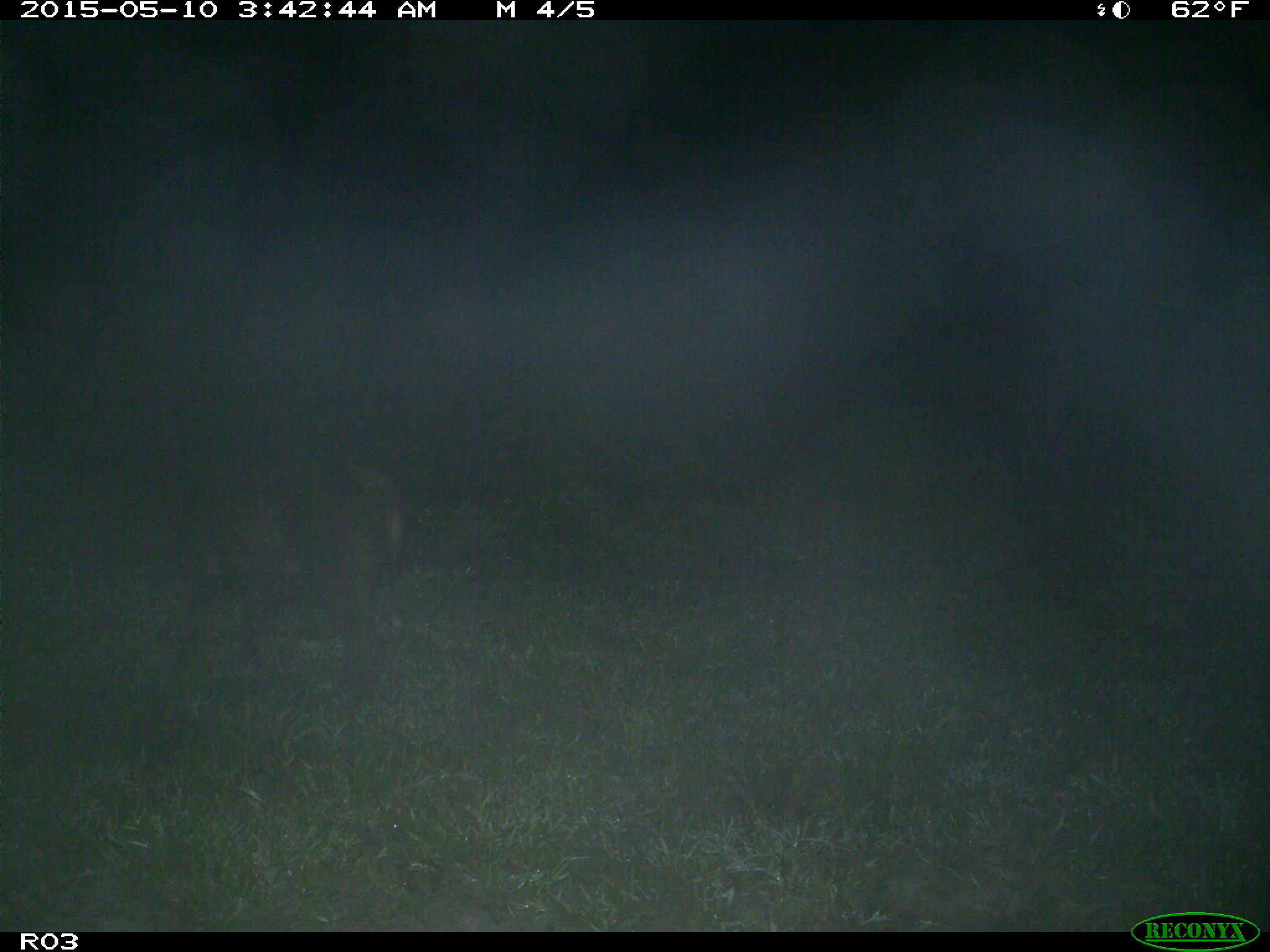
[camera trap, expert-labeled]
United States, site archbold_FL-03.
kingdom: Animalia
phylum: Chordata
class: Mammalia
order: Artiodactyla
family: Suidae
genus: Sus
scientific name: Sus scrofa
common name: wild boar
Sus scrofa (wild boar).